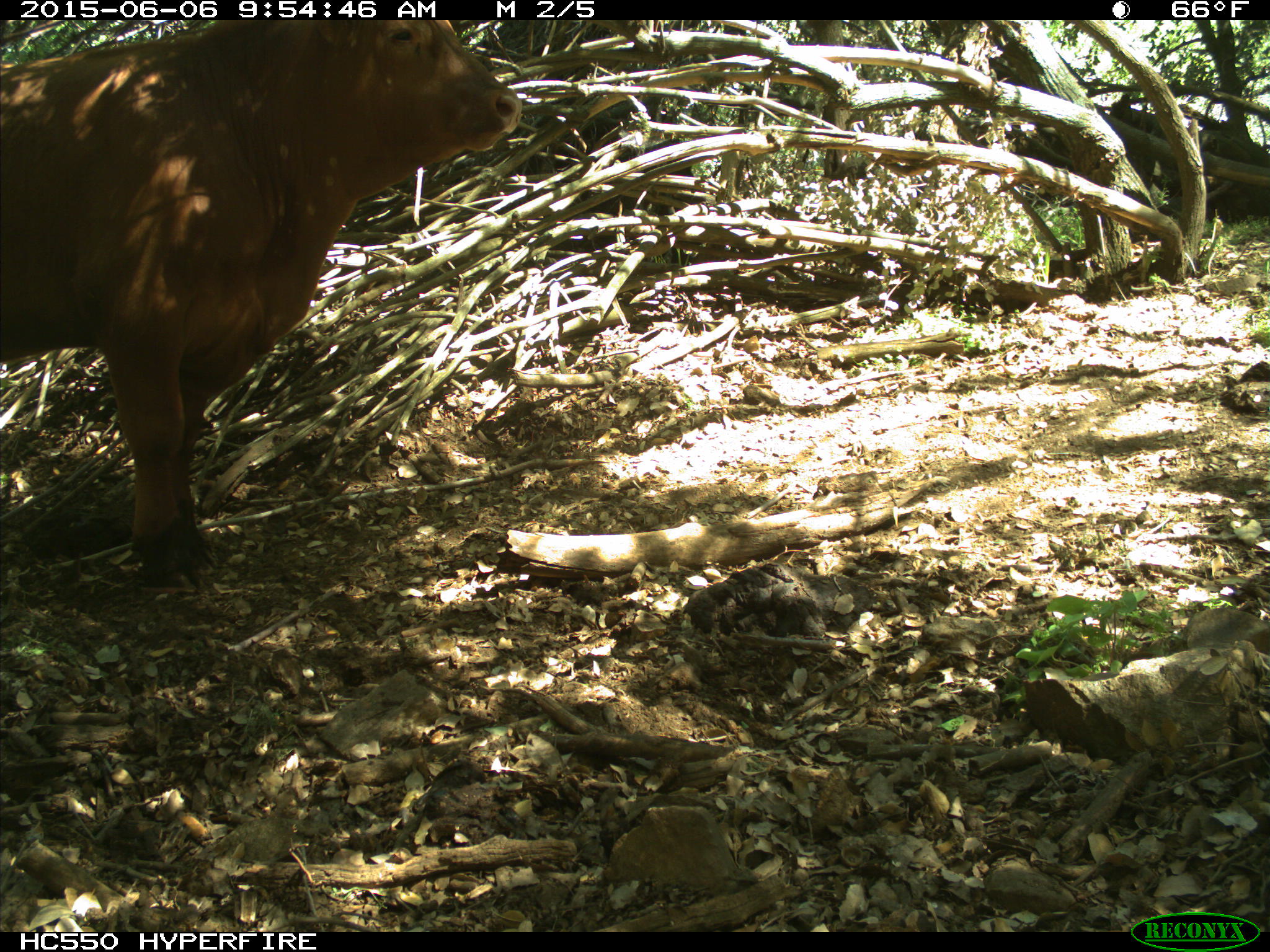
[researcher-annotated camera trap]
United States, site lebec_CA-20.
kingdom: Animalia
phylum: Chordata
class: Mammalia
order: Artiodactyla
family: Bovidae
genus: Bos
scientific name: Bos taurus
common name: domestic cow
Bos taurus (domestic cow).